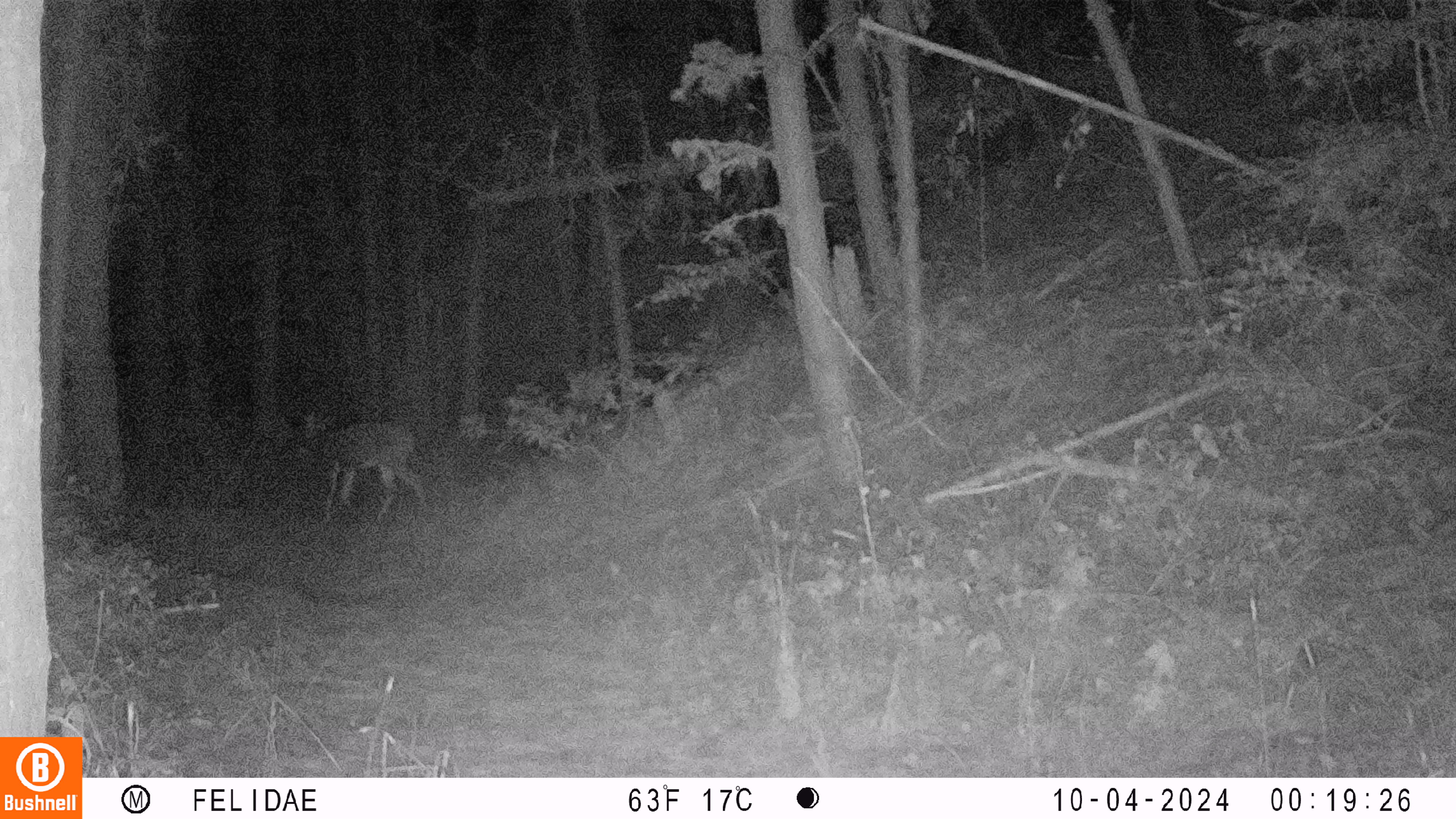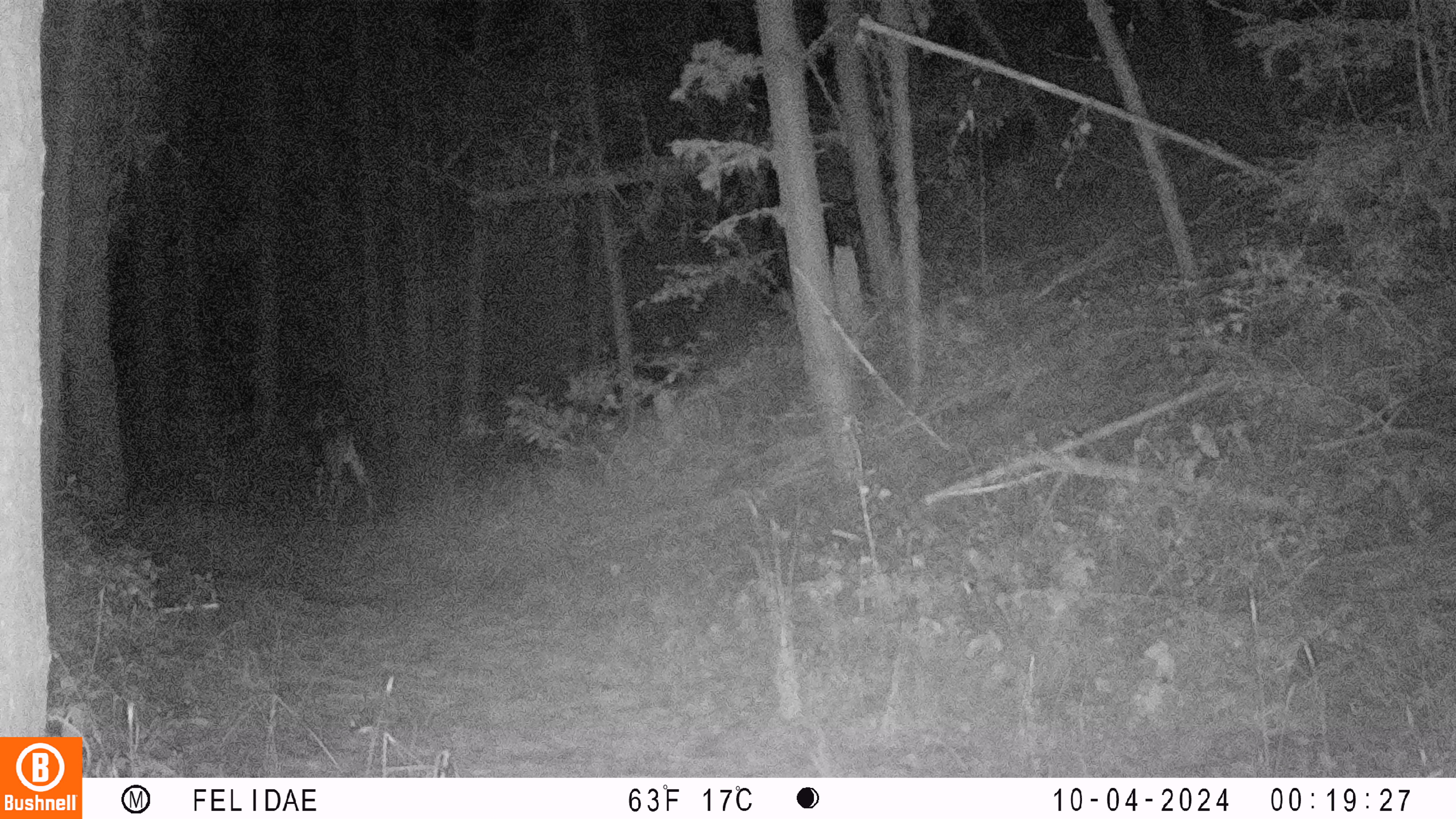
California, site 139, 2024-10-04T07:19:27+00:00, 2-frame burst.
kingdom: Animalia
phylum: Chordata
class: Mammalia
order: Artiodactyla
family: Cervidae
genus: Odocoileus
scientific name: Odocoileus hemionus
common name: mule deer